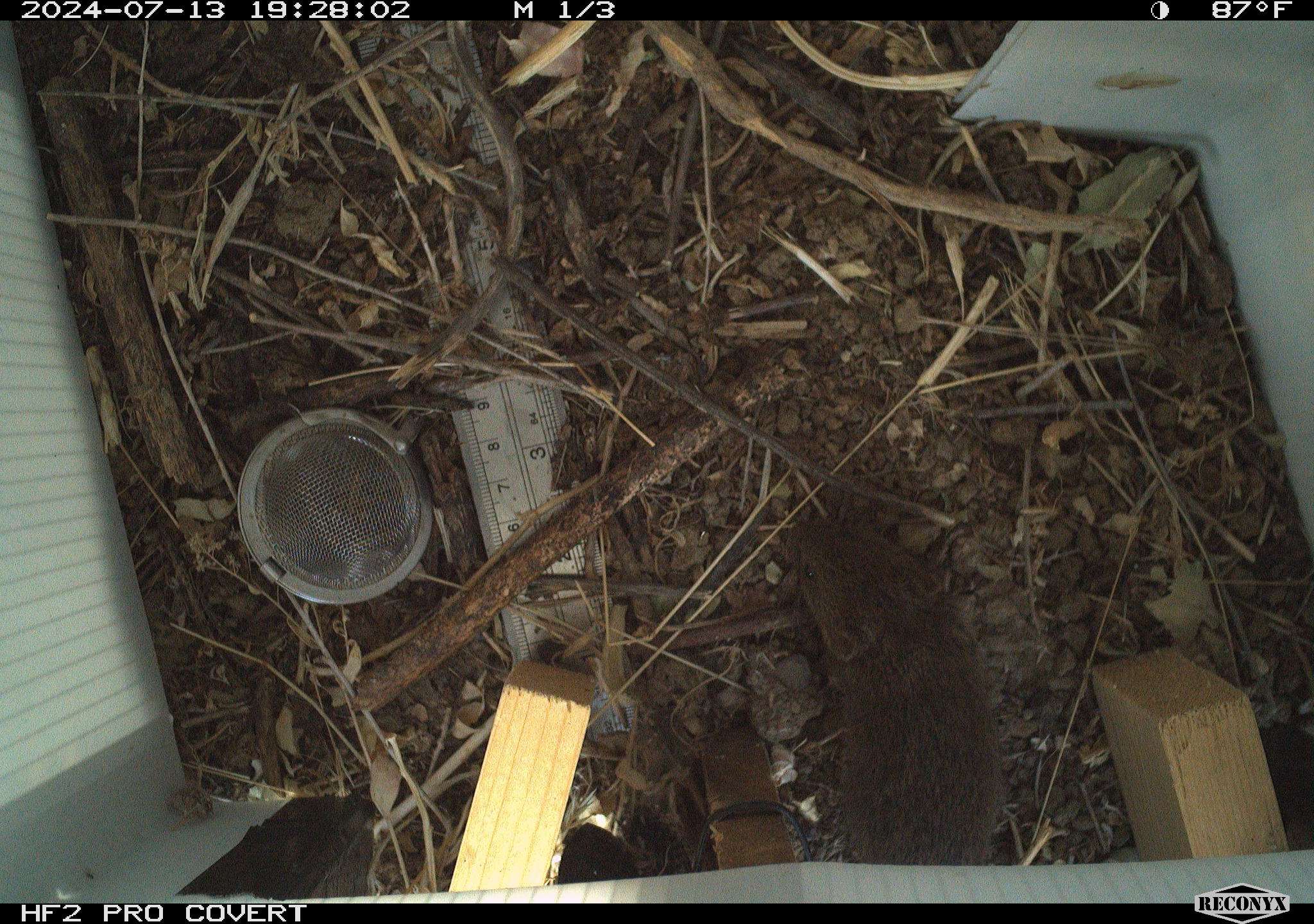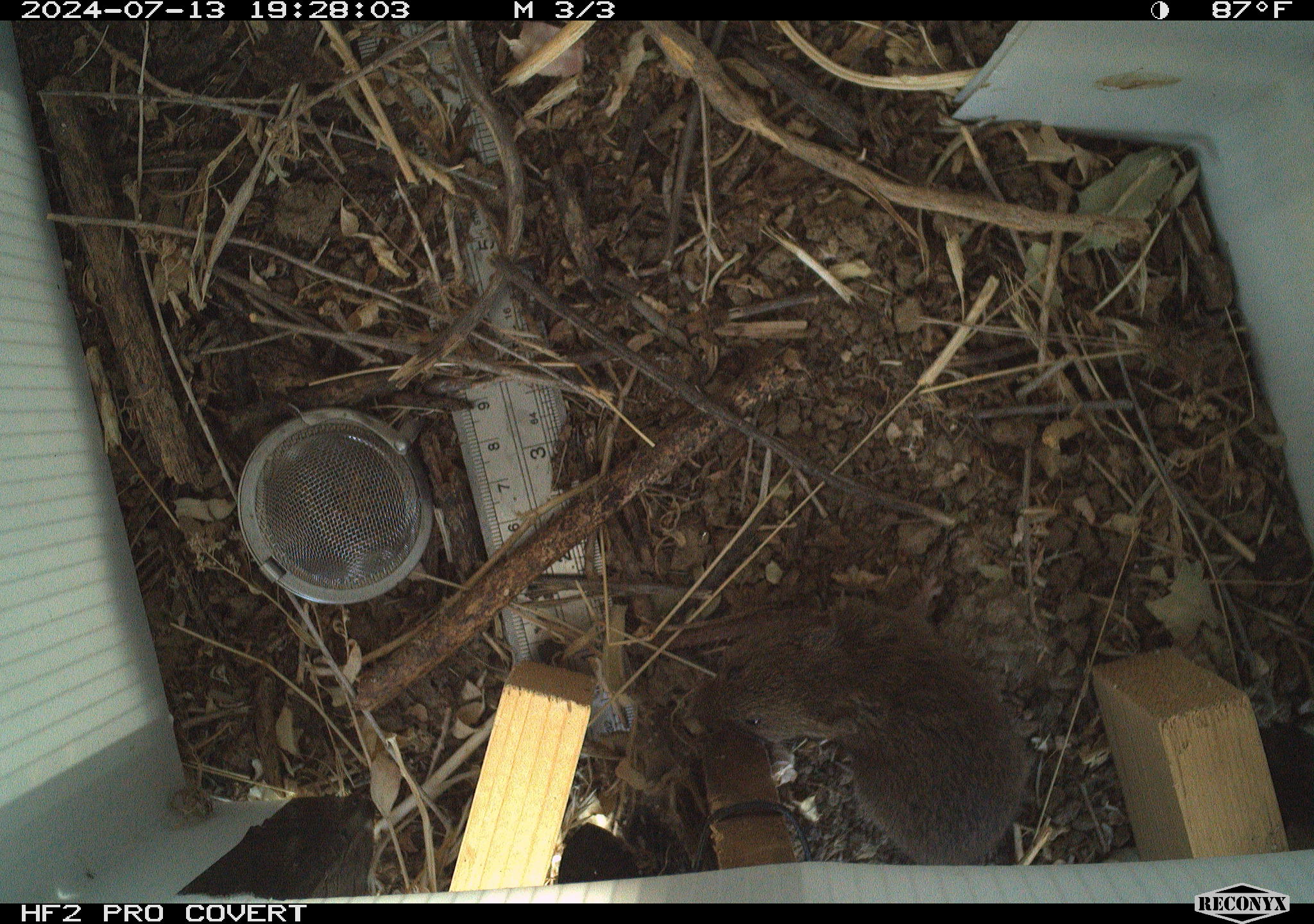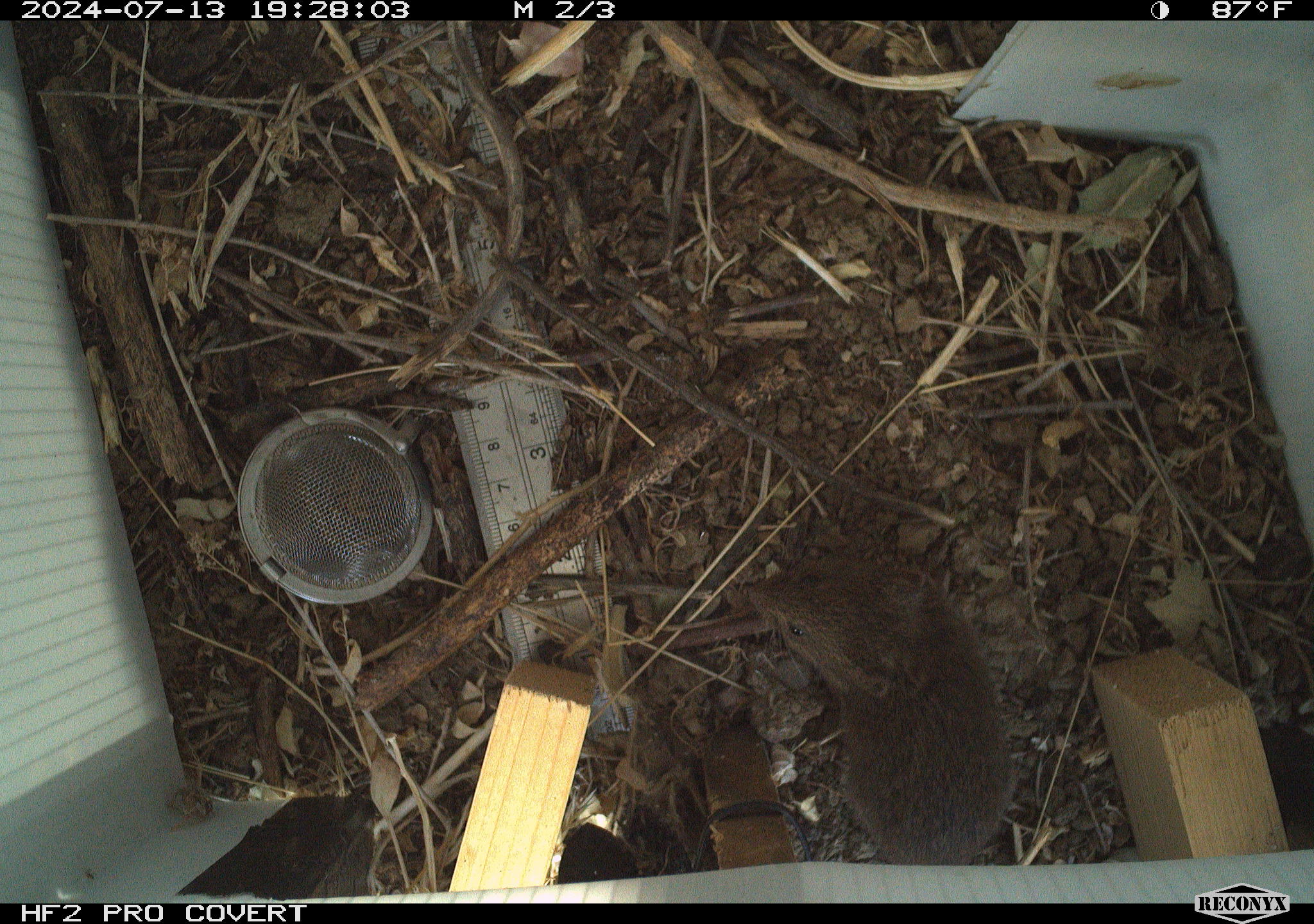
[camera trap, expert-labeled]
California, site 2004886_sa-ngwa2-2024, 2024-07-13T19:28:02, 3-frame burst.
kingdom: Animalia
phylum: Chordata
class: Mammalia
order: Rodentia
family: Cricetidae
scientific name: Arvicolinae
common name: voles, lemmings, and muskrats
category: arvicolinae subfamily